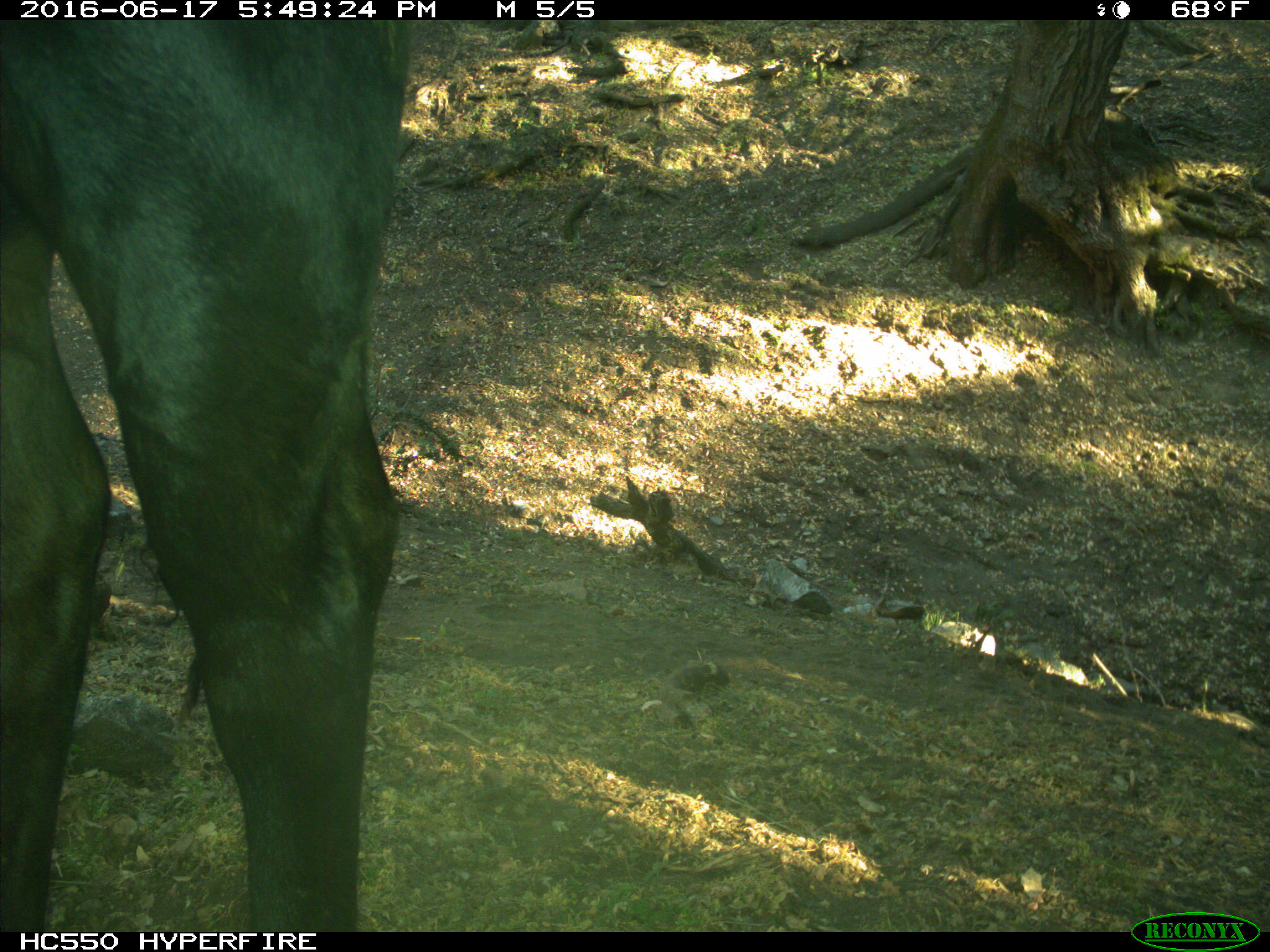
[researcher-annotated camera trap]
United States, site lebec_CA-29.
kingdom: Animalia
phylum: Chordata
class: Mammalia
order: Artiodactyla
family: Bovidae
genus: Bos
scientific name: Bos taurus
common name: domestic cow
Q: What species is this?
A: Bos taurus (domestic cow).